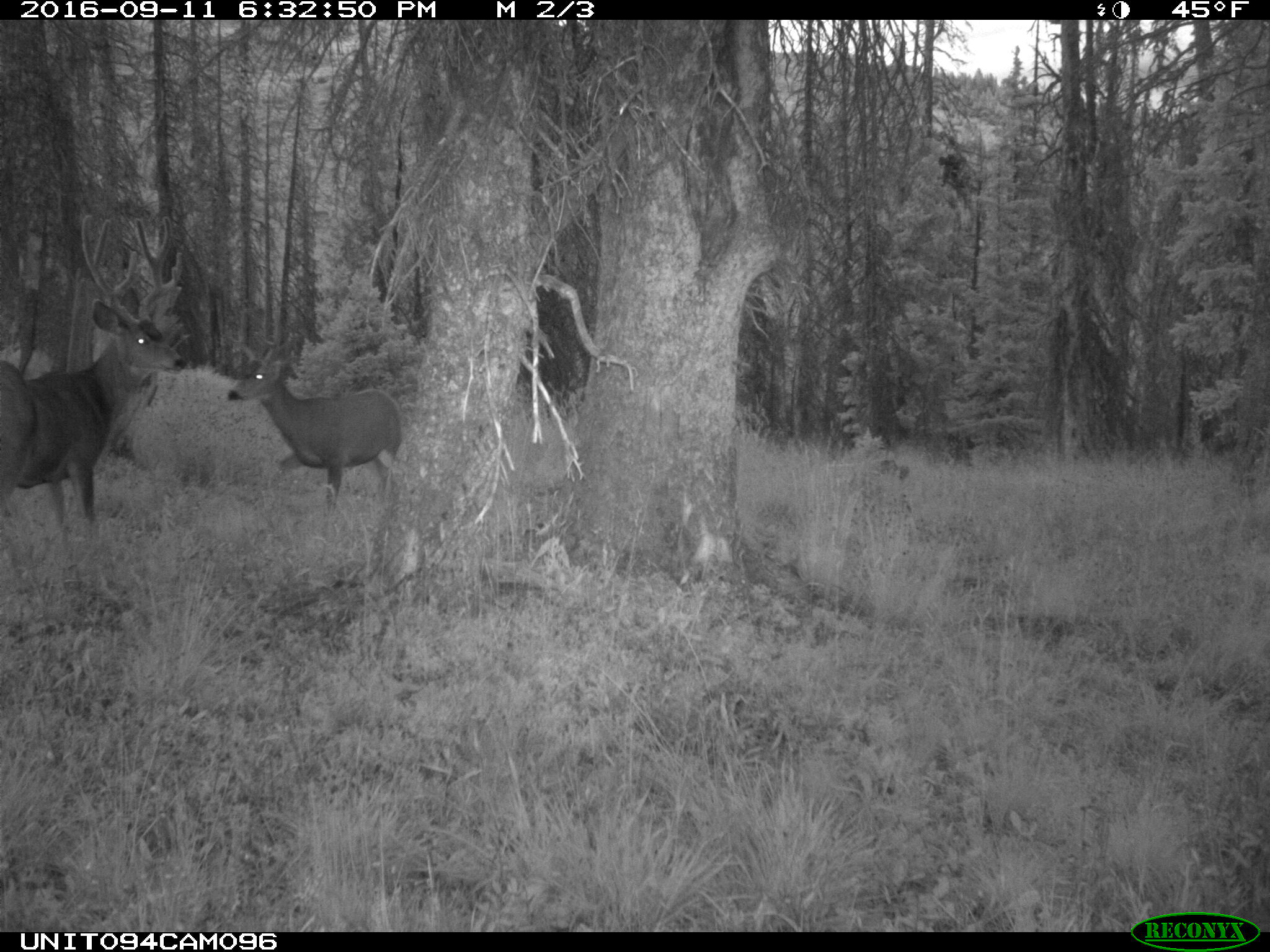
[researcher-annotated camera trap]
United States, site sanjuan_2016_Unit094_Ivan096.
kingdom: Animalia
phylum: Chordata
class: Mammalia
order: Artiodactyla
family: Cervidae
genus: Odocoileus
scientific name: Odocoileus hemionus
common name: mule deer